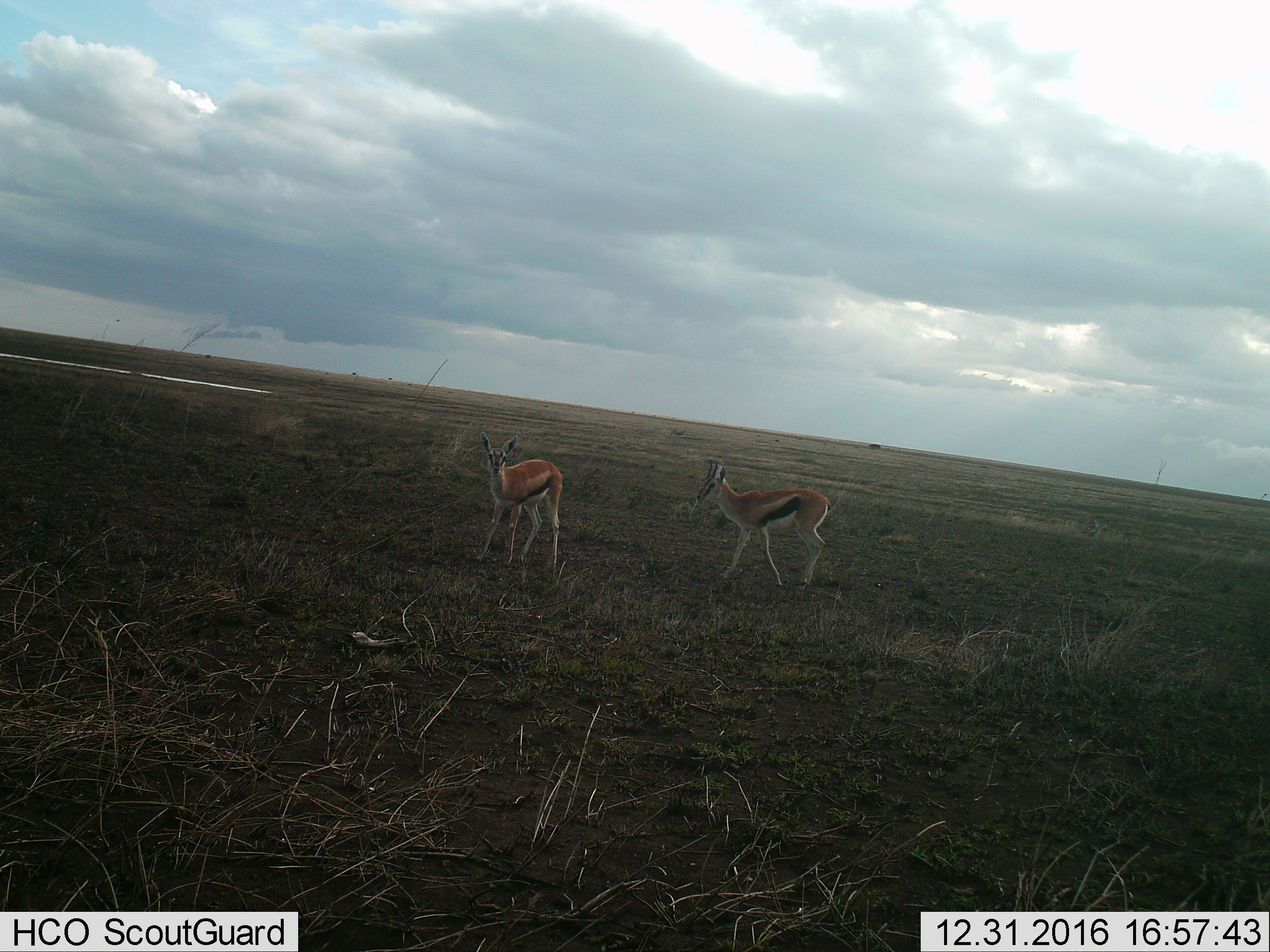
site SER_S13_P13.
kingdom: Animalia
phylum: Chordata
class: Mammalia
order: Artiodactyla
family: Bovidae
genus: Eudorcas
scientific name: Eudorcas thomsonii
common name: thomson's gazelle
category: gazellethomsons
Gazellethomsons (thomson's gazelle) (Eudorcas thomsonii), count 2. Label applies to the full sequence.